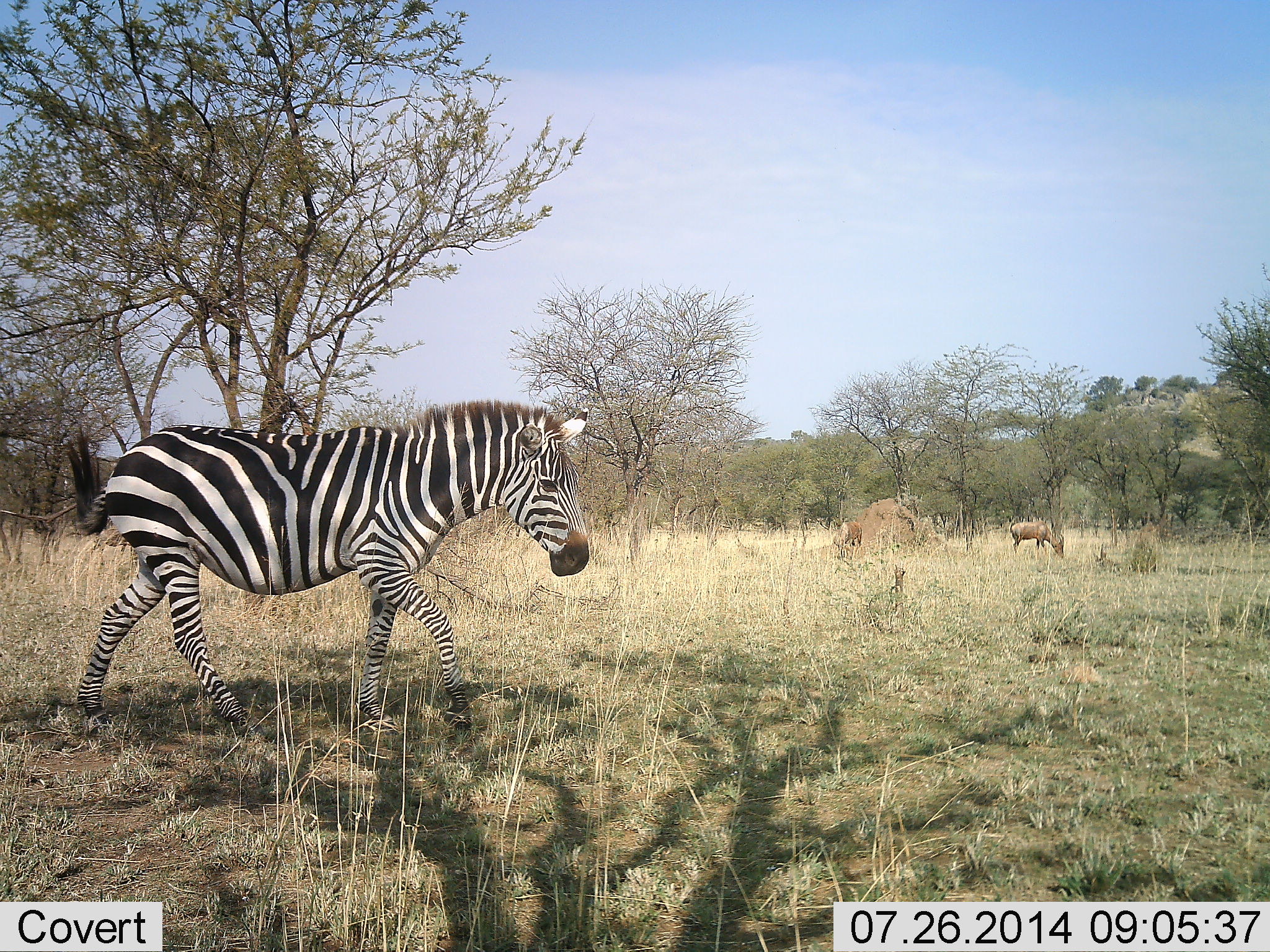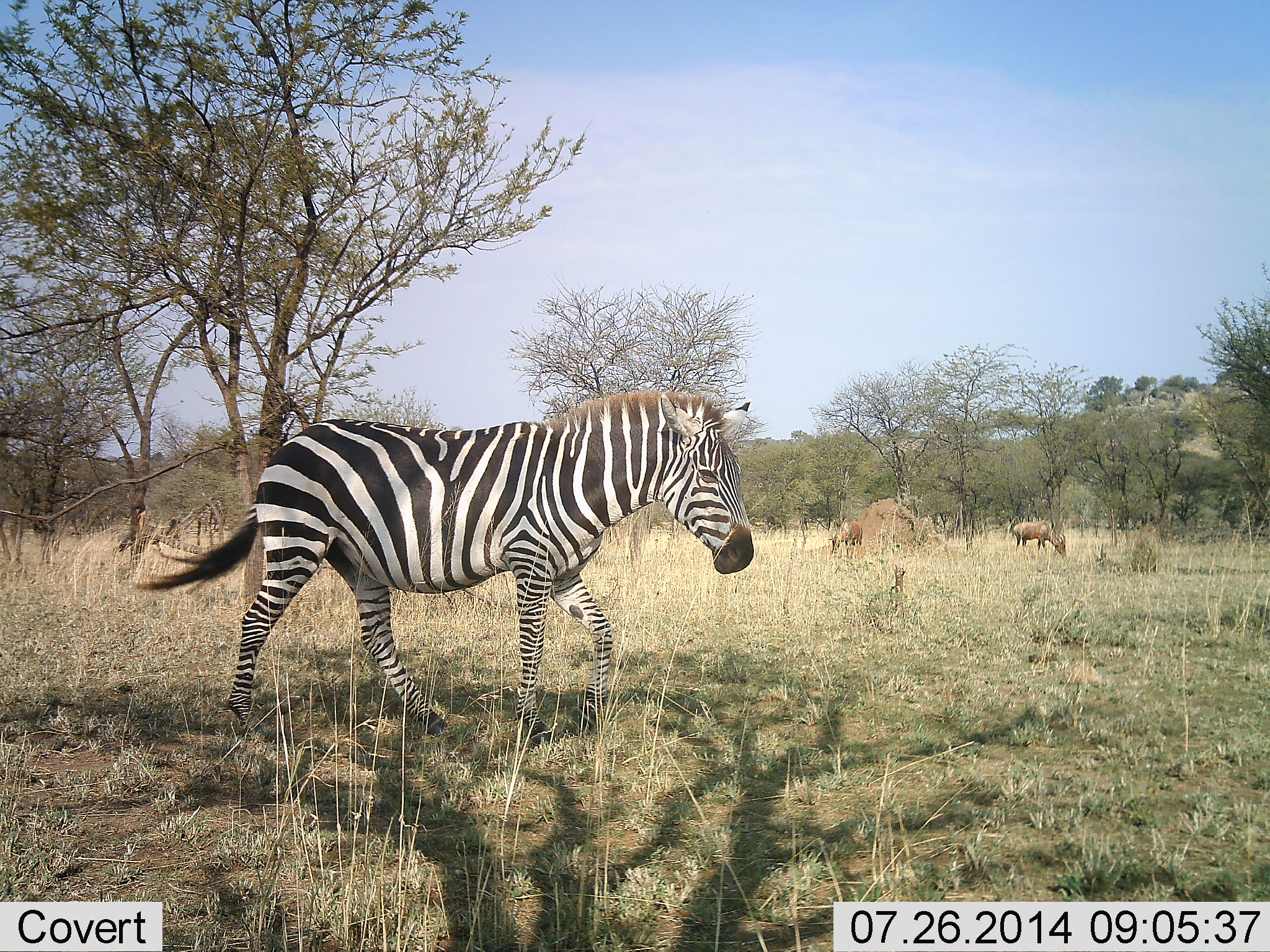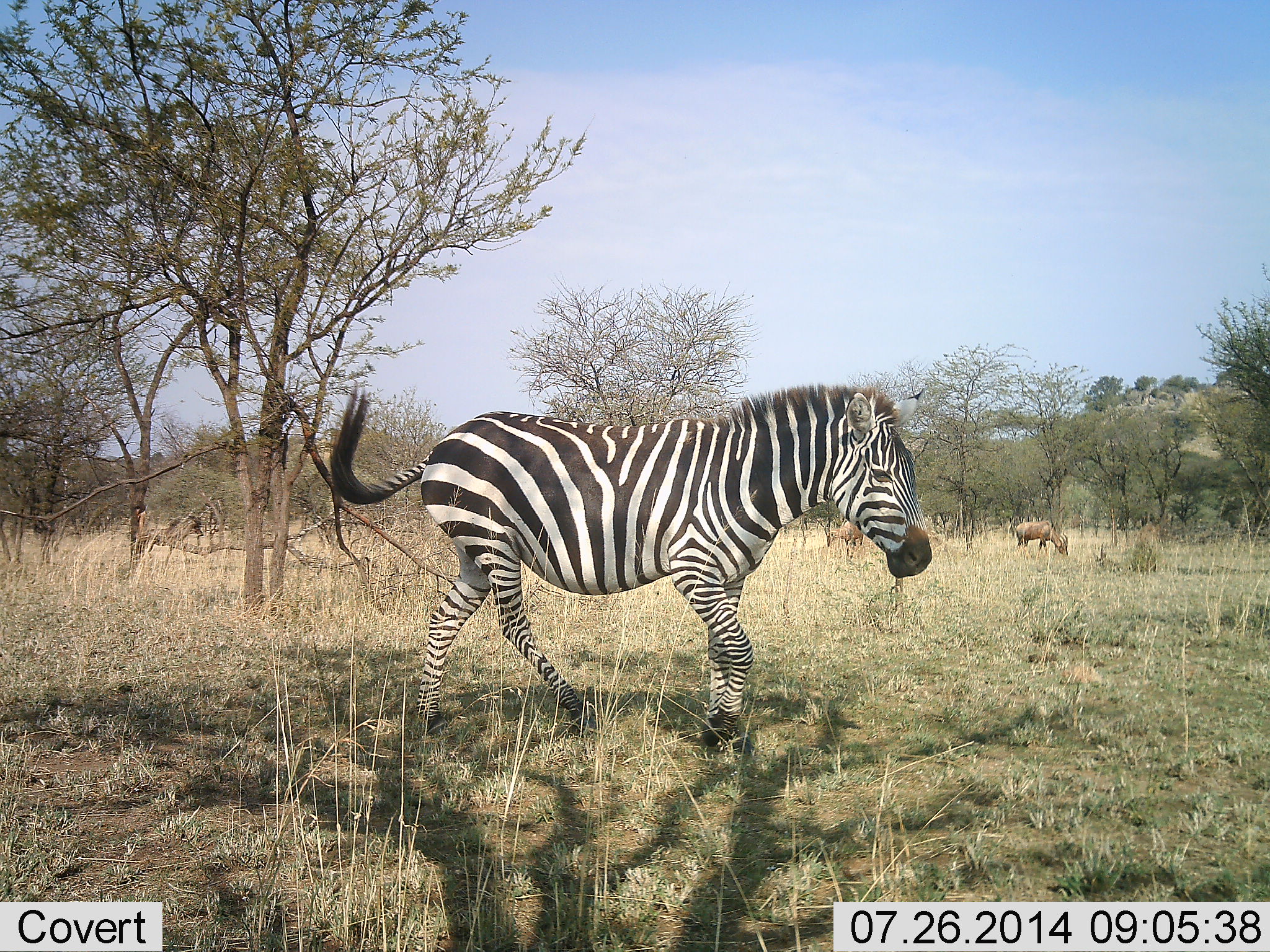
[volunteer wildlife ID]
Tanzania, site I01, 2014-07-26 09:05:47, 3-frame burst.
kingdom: Animalia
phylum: Chordata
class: Mammalia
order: Artiodactyla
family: Bovidae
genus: Damaliscus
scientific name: Damaliscus lunatus jimela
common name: topi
Topi (Damaliscus lunatus jimela), count 2. Behavior (volunteer vote fractions): standing 0%, resting 0%, moving 38%, interacting 0%. Young present (vote fraction): 0%. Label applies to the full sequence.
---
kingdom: Animalia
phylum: Chordata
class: Mammalia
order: Perissodactyla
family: Equidae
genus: Equus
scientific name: Equus quagga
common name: plains zebra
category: zebra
Zebra (plains zebra) (Equus quagga), count 1. Behavior (volunteer vote fractions): standing 8%, resting 0%, moving 96%, interacting 0%. Young present (vote fraction): 0%. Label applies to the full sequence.